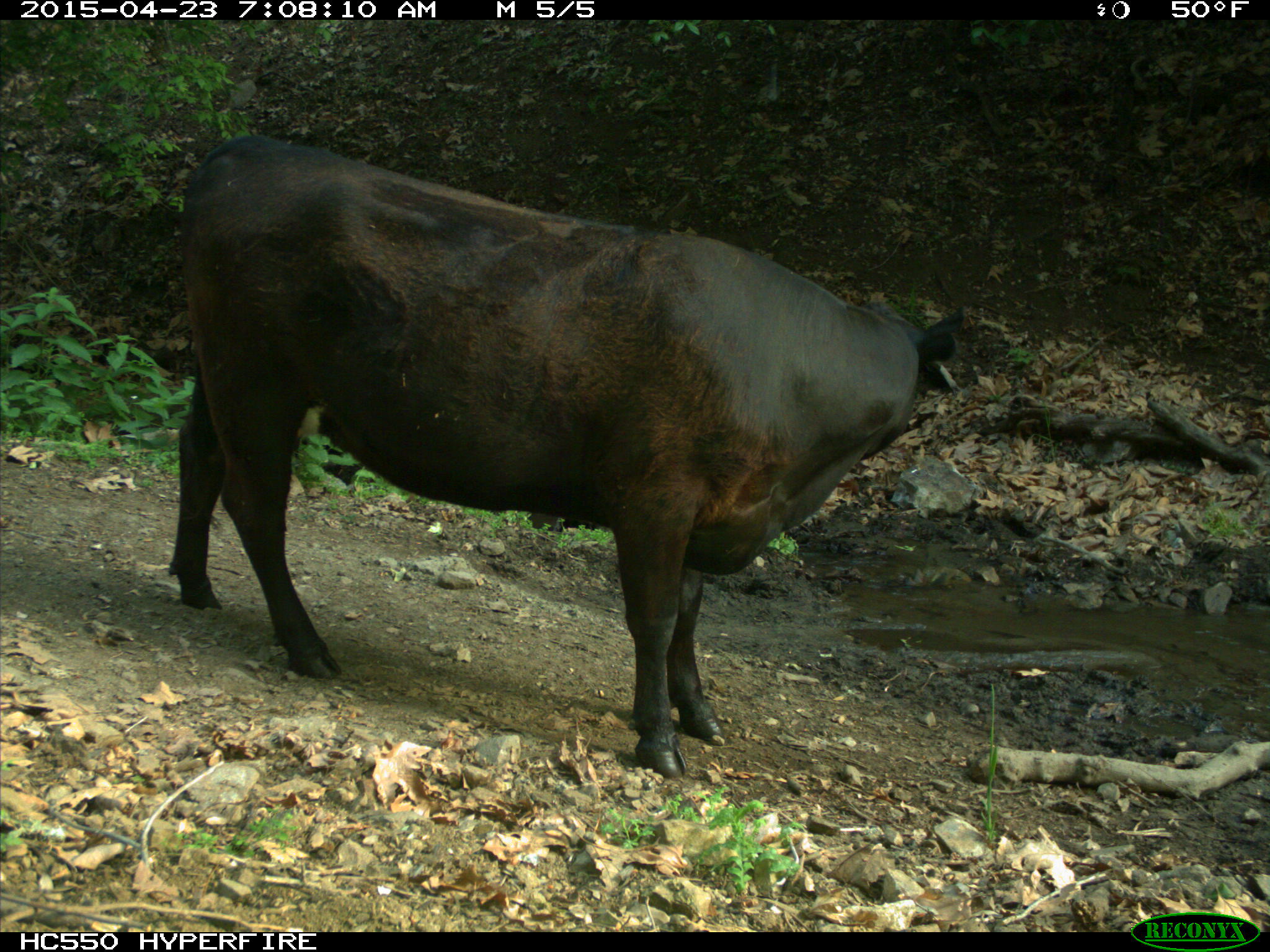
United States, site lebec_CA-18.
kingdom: Animalia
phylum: Chordata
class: Mammalia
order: Artiodactyla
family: Bovidae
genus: Bos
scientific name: Bos taurus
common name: domestic cow